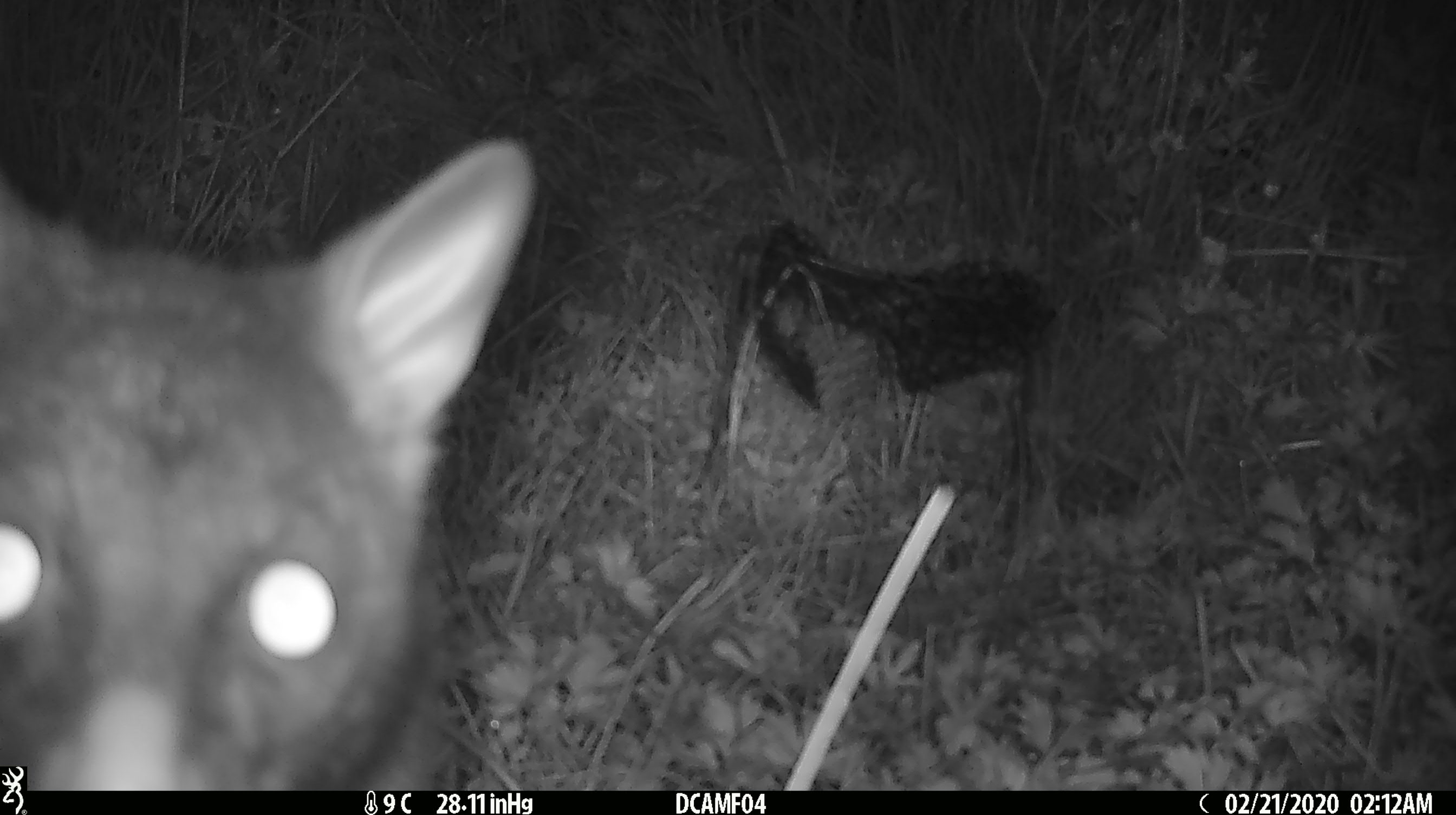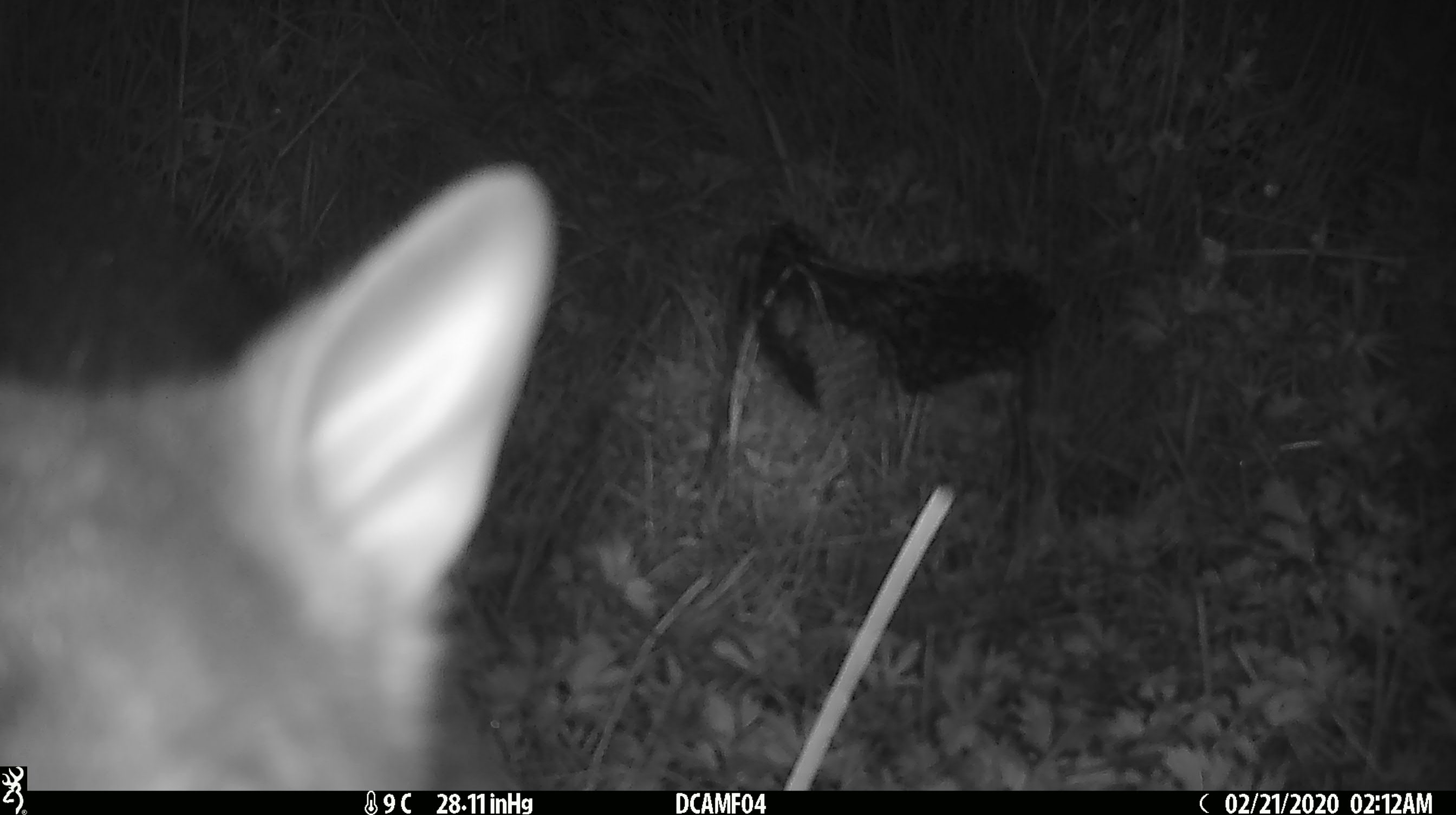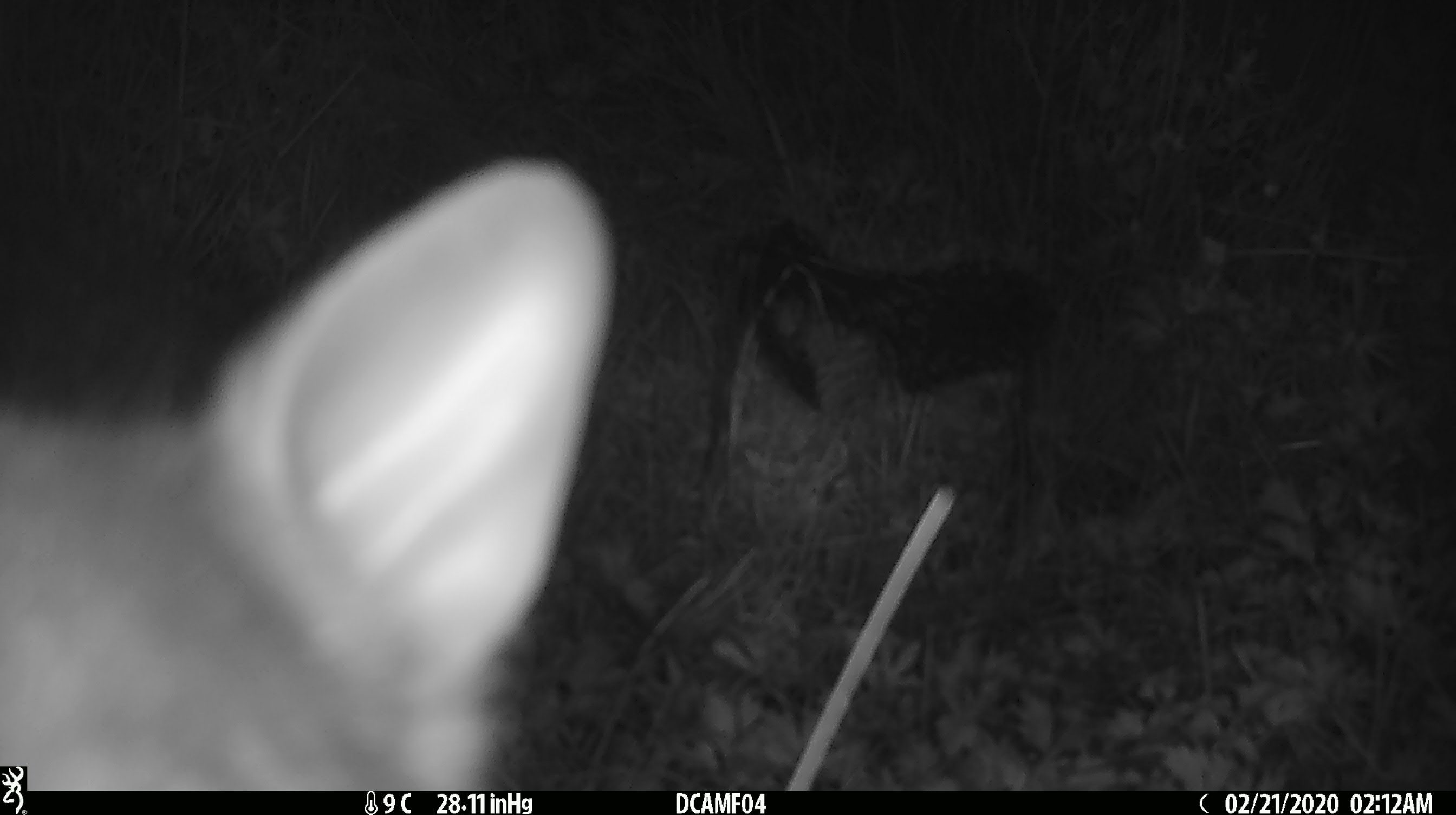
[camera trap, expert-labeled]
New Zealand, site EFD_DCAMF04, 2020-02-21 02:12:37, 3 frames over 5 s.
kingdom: Animalia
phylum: Chordata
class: Mammalia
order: Diprotodontia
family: Phalangeridae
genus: Trichosurus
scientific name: Trichosurus vulpecula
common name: common brushtail possum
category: possum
Possum (common brushtail possum) (Trichosurus vulpecula).